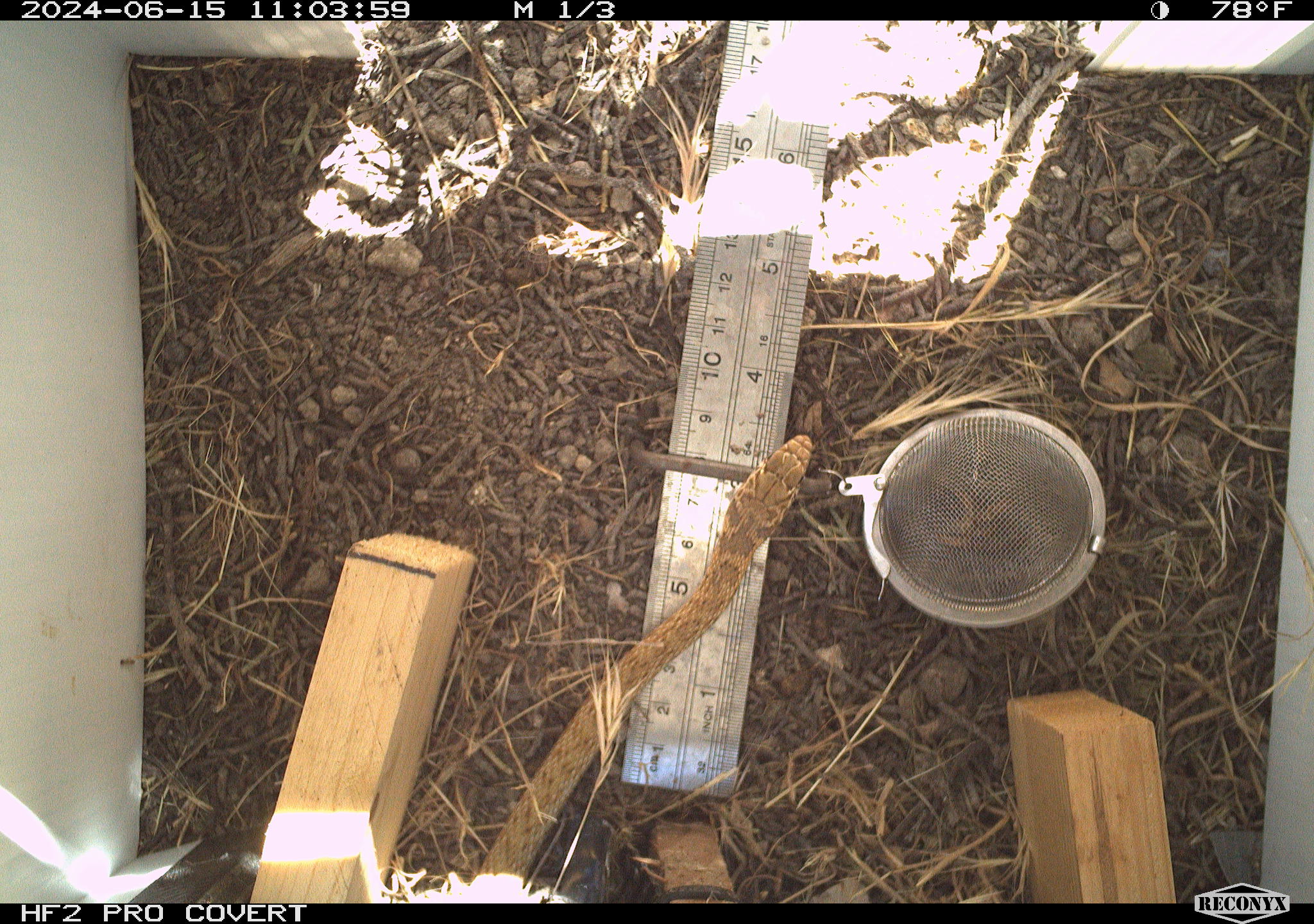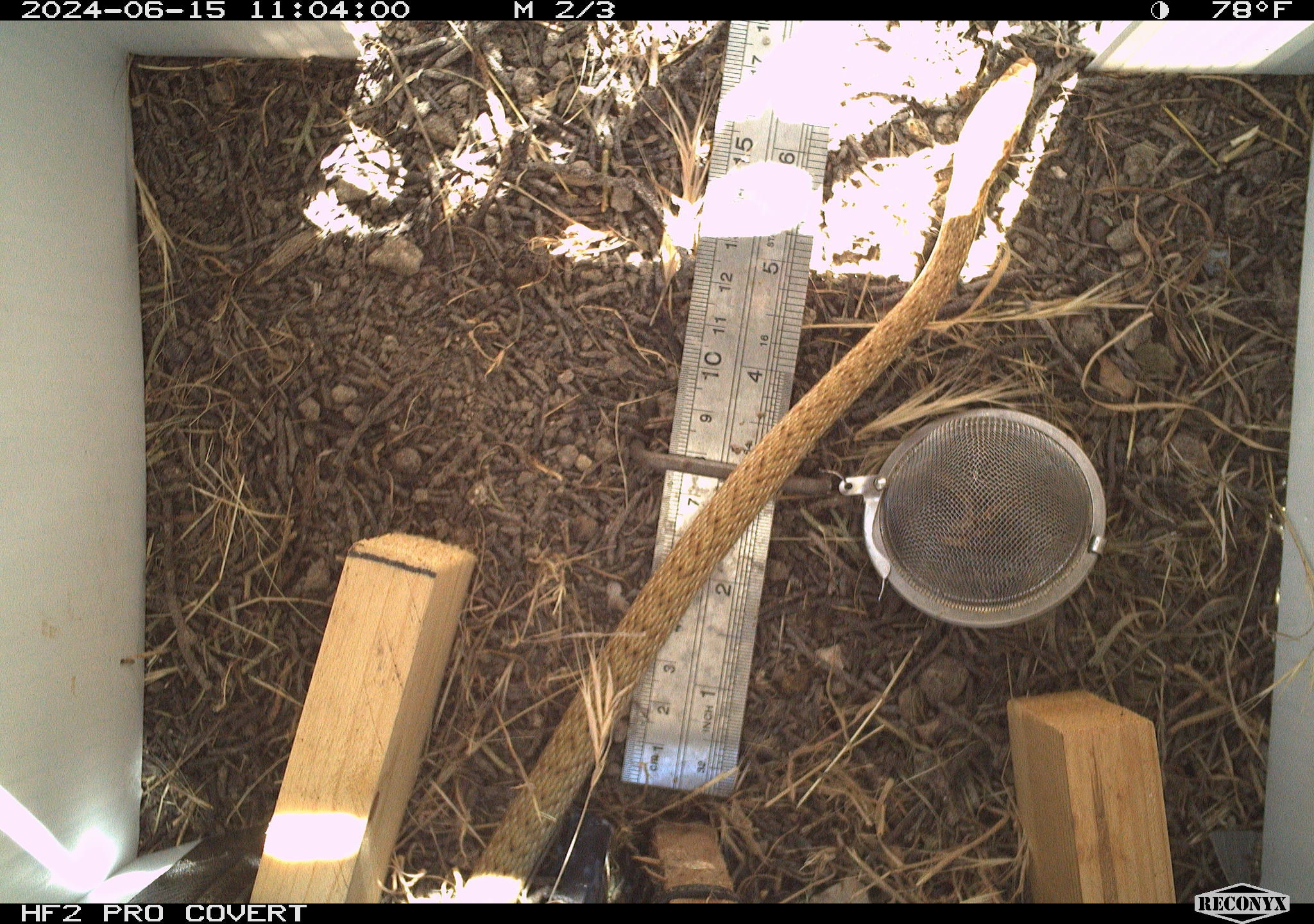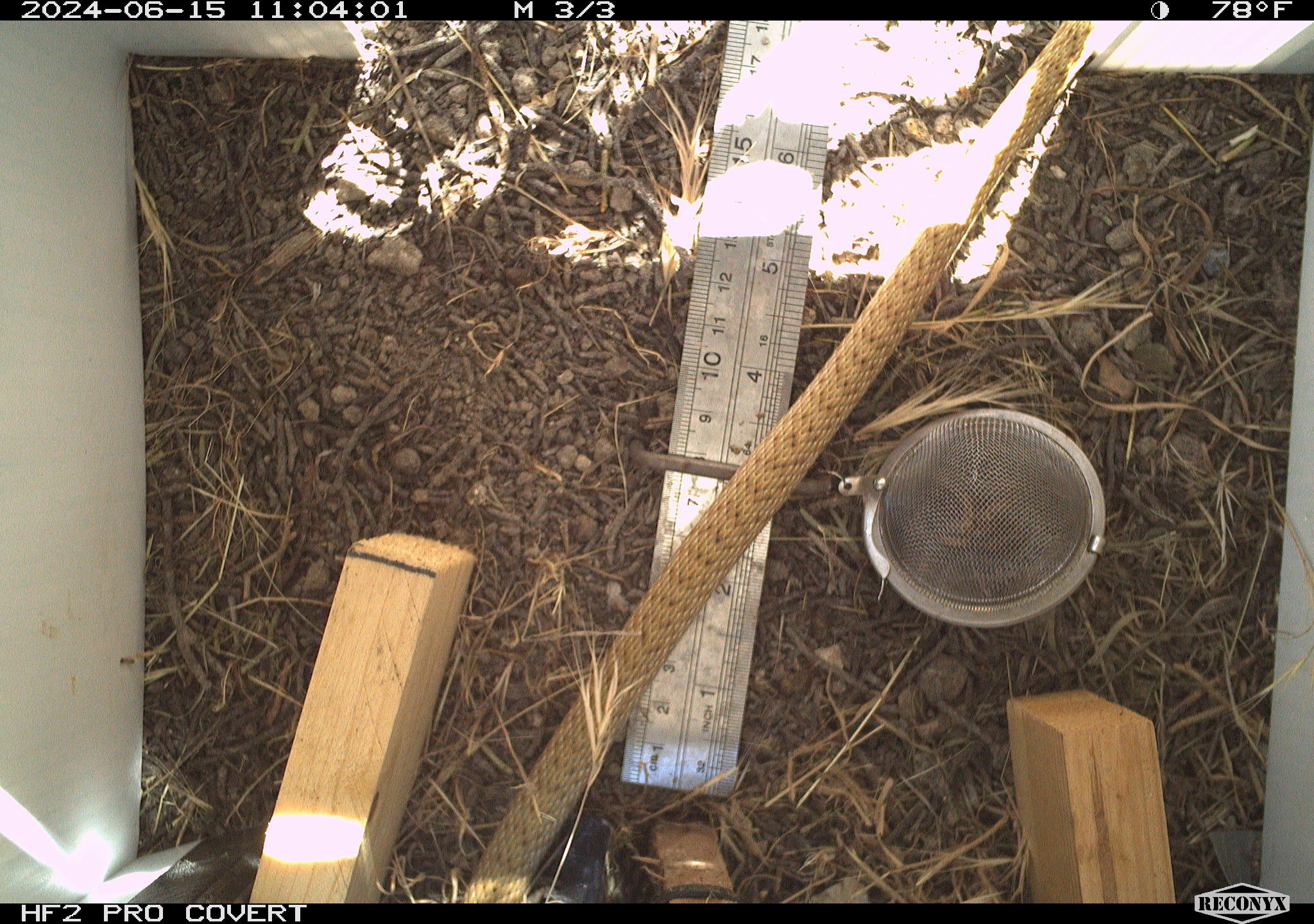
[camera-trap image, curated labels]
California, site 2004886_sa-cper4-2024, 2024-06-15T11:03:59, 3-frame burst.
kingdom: Animalia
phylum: Chordata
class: Reptilia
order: Squamata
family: Colubridae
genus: Masticophis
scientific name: Masticophis flagellum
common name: coachwhip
Coachwhip (Masticophis flagellum).